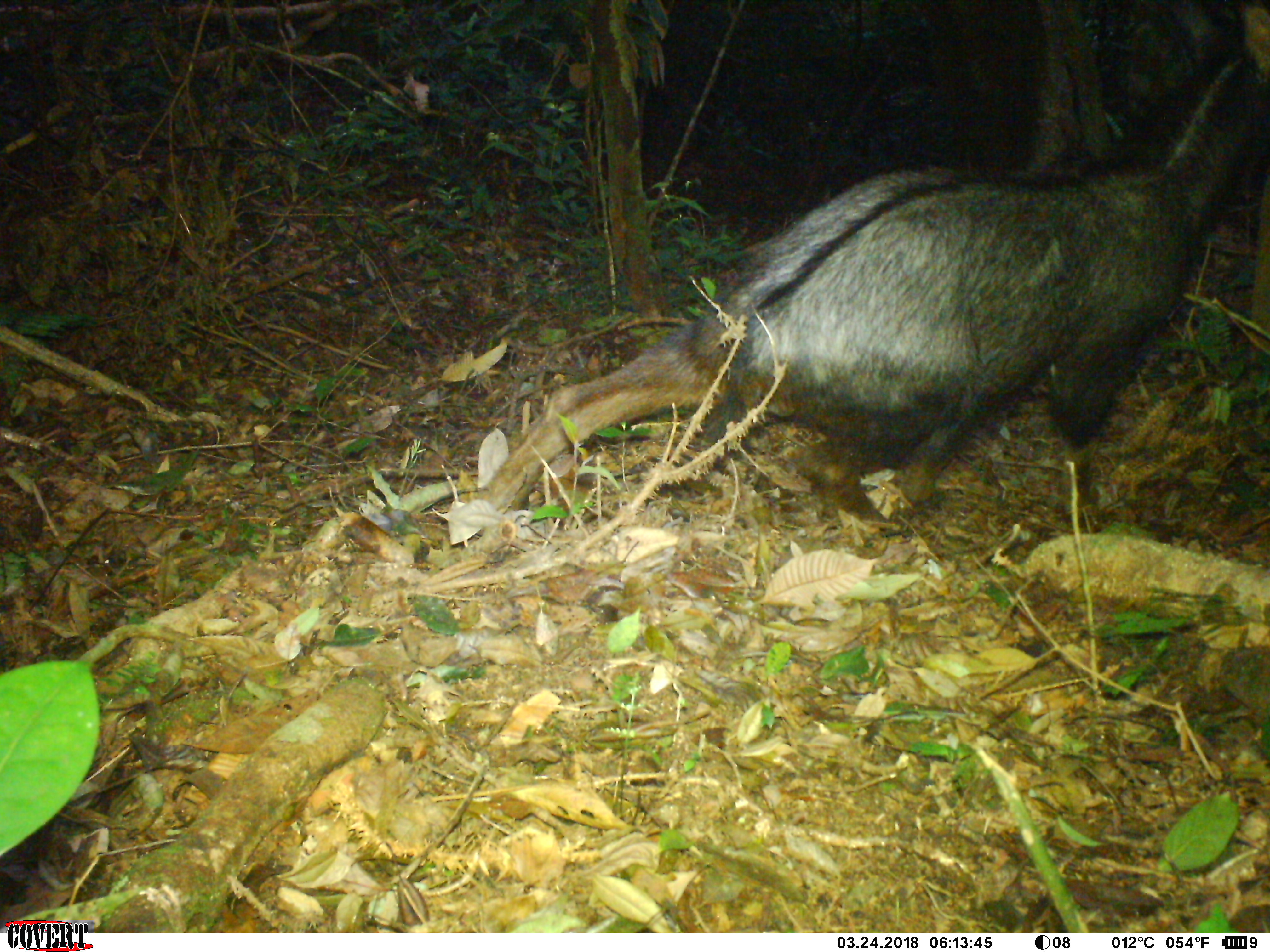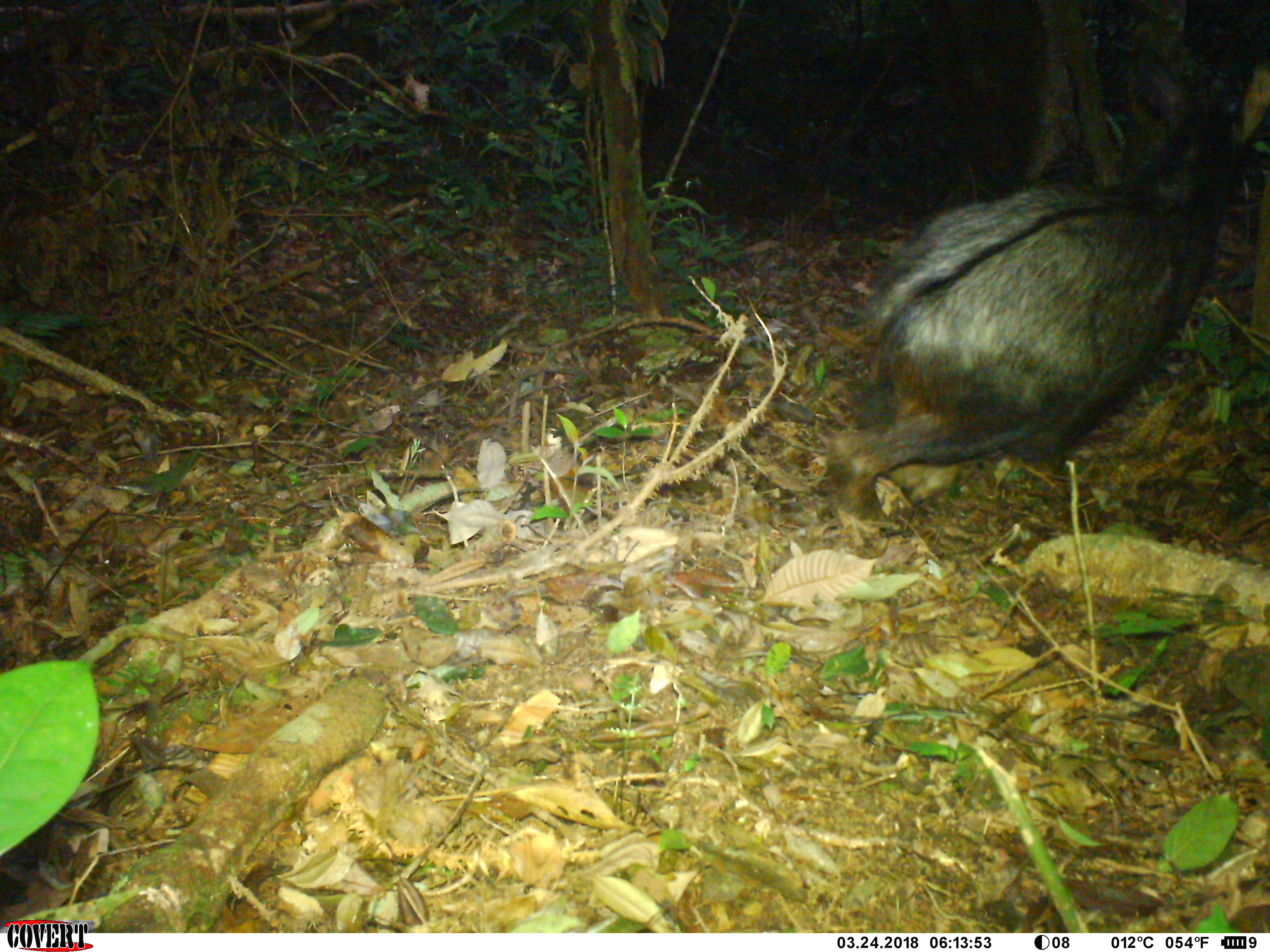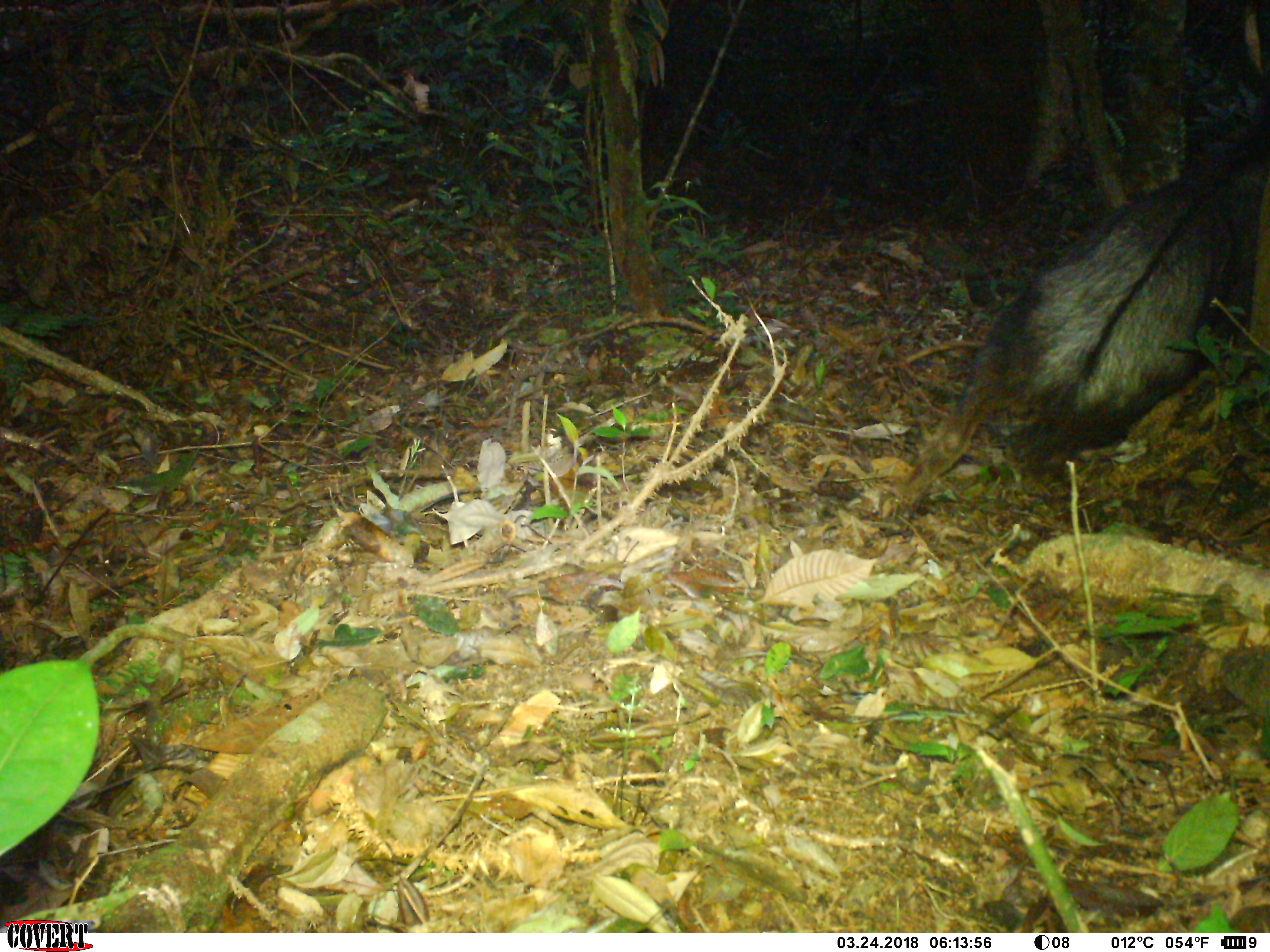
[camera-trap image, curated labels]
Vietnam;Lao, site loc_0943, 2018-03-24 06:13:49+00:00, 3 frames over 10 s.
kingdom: Animalia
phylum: Chordata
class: Mammalia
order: Artiodactyla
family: Bovidae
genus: Capricornis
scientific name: Capricornis sumatraensis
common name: chinese serow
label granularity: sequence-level